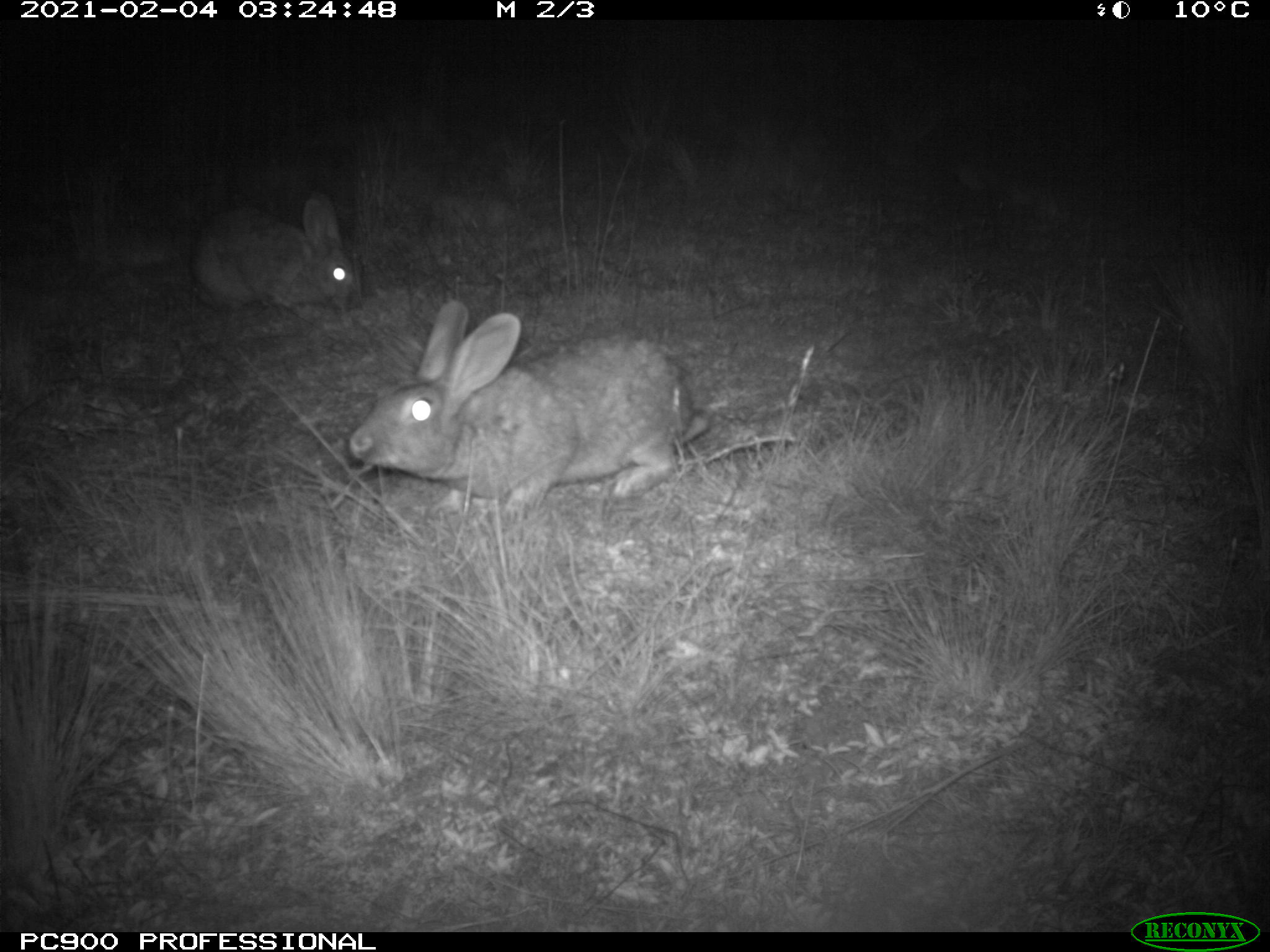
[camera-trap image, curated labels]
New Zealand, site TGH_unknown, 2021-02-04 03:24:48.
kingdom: Animalia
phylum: Chordata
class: Mammalia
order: Lagomorpha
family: Leporidae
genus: Oryctolagus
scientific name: Oryctolagus cuniculus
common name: european rabbit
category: rabbit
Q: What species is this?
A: Rabbit (european rabbit) (Oryctolagus cuniculus).